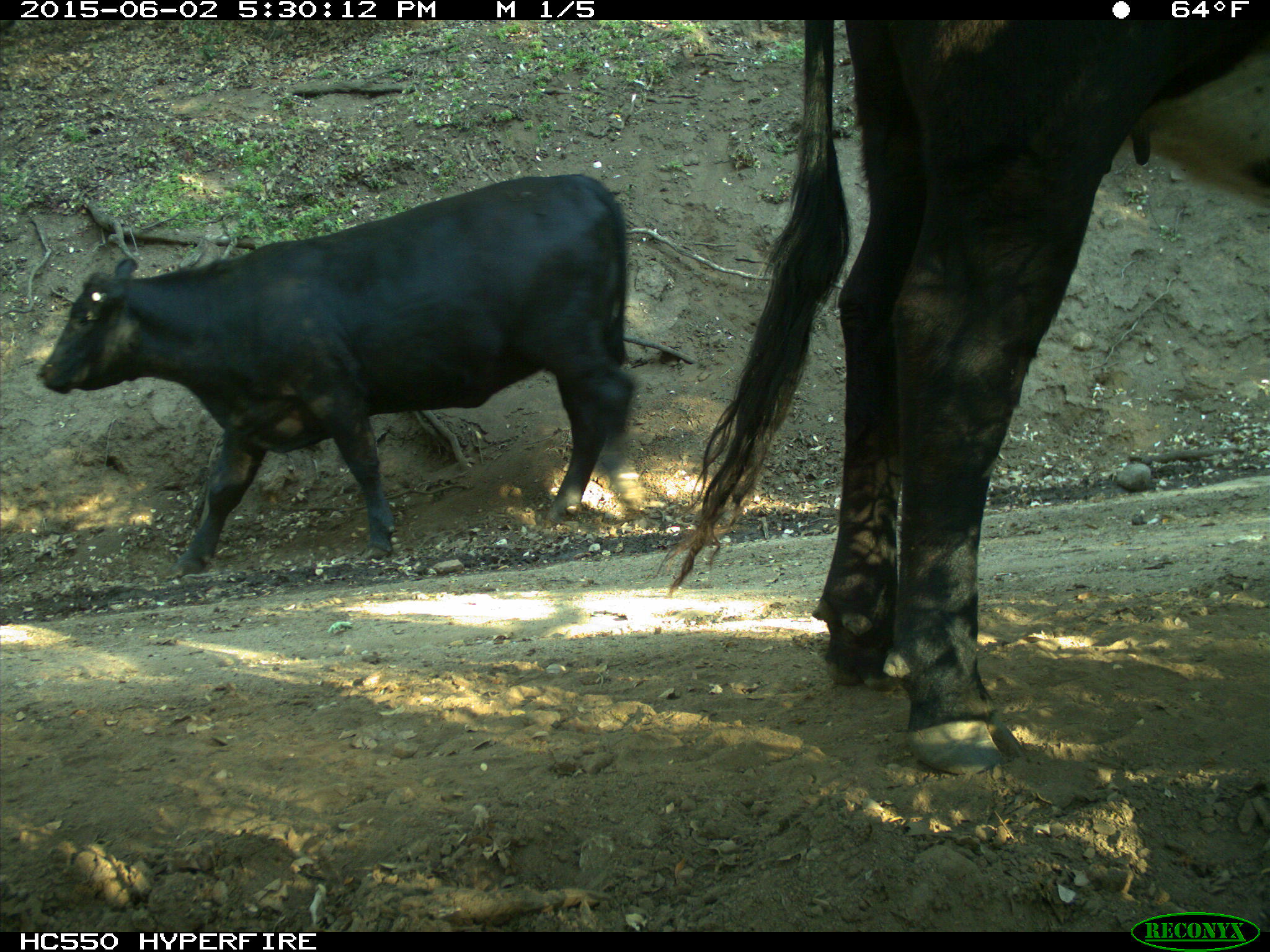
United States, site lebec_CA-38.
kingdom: Animalia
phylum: Chordata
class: Mammalia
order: Artiodactyla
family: Bovidae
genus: Bos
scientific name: Bos taurus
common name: domestic cow